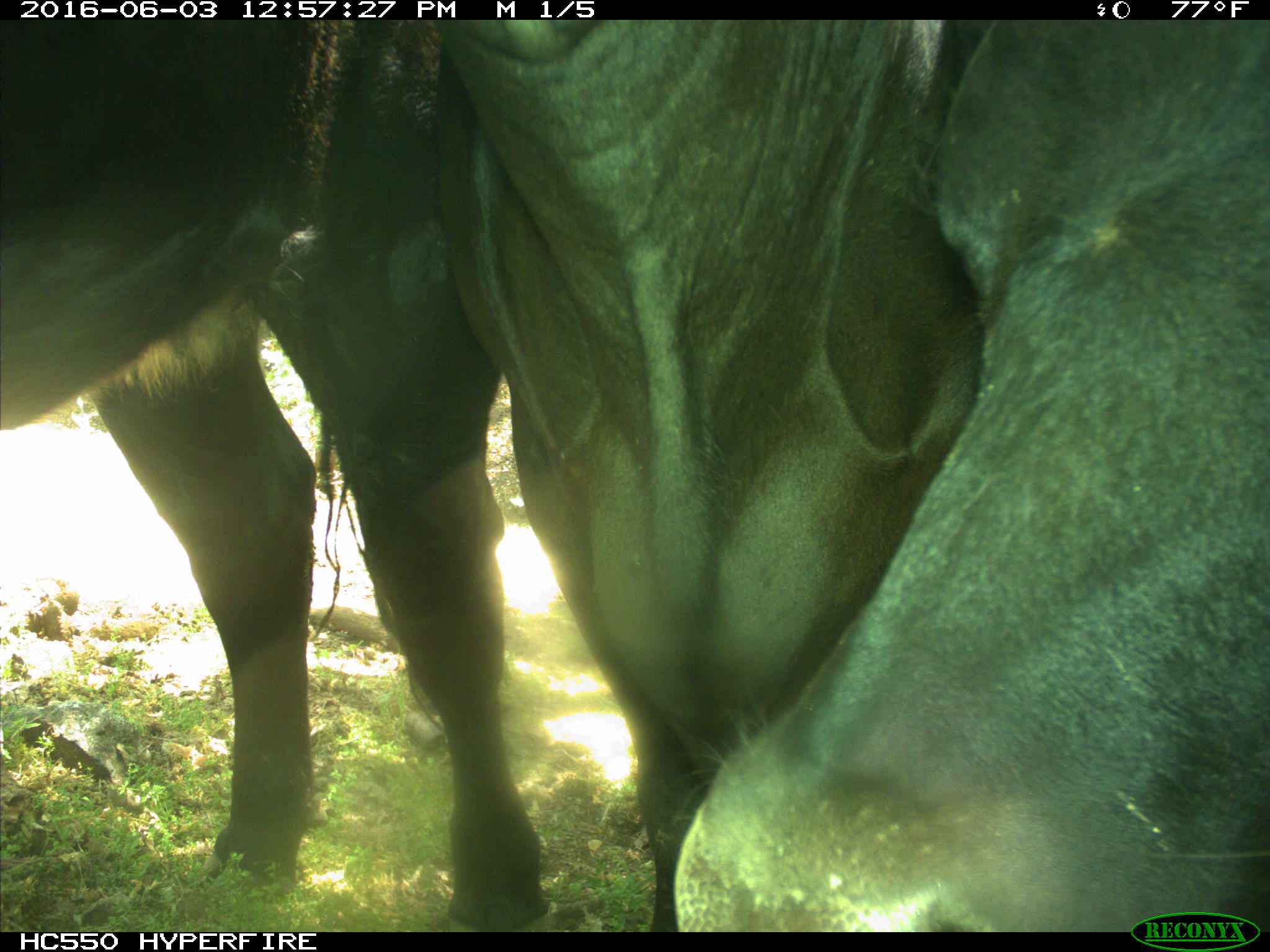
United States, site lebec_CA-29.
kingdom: Animalia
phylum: Chordata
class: Mammalia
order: Artiodactyla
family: Bovidae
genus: Bos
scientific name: Bos taurus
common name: domestic cow